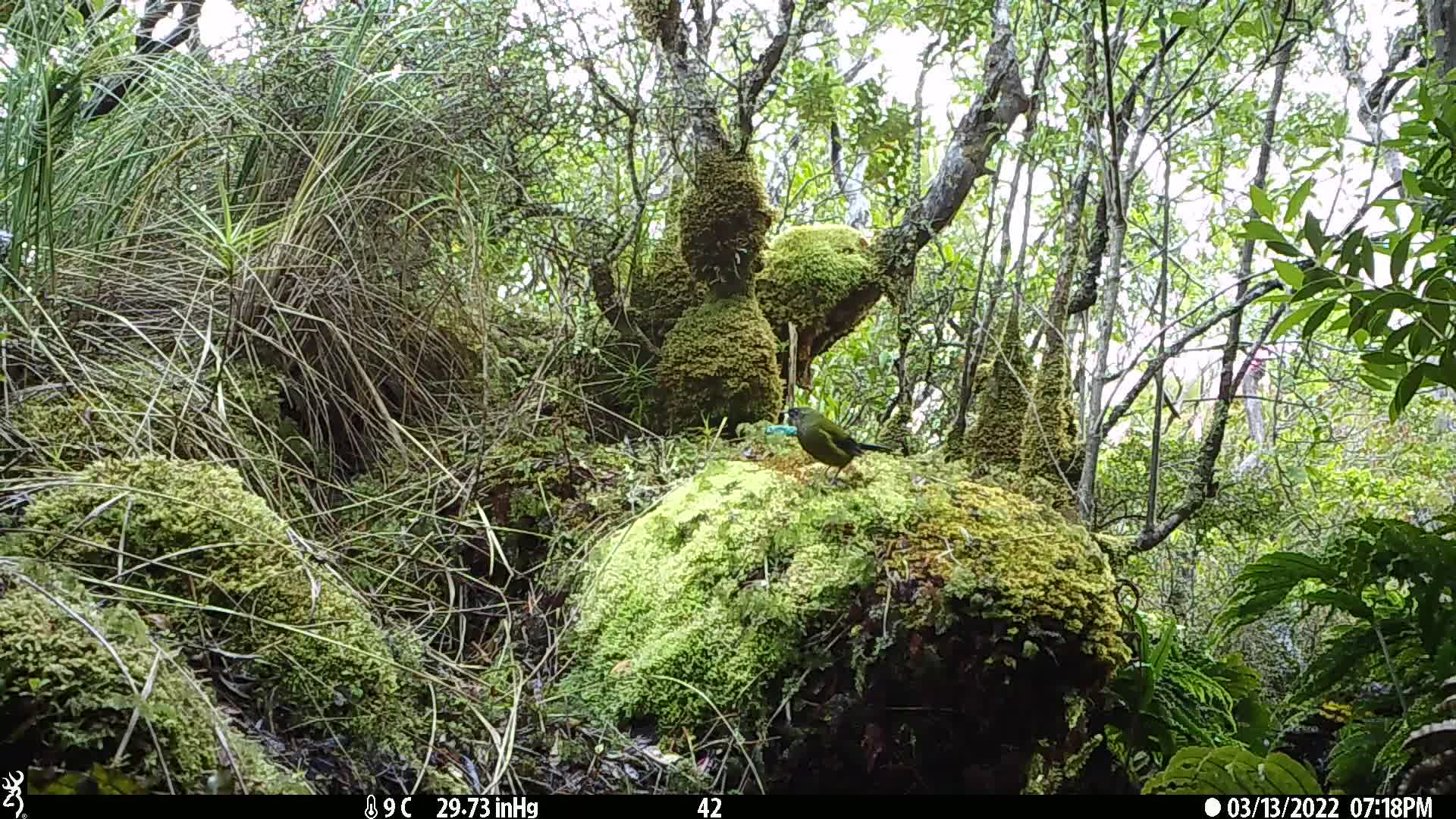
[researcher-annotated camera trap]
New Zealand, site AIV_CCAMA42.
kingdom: Animalia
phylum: Chordata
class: Aves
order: Passeriformes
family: Meliphagidae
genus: Anthornis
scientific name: Anthornis melanura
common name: new zealand bellbird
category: bellbird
Bellbird (new zealand bellbird) (Anthornis melanura).